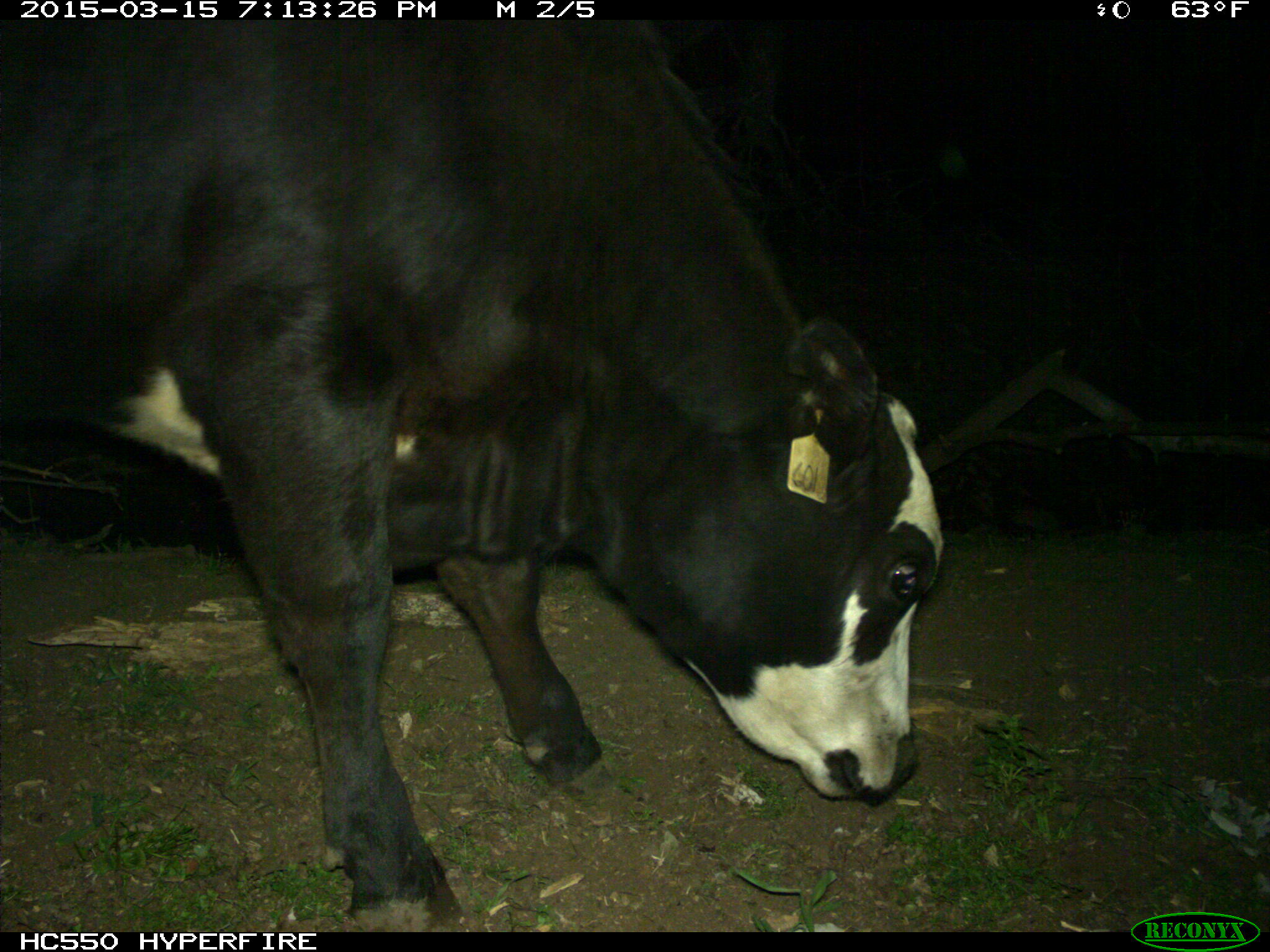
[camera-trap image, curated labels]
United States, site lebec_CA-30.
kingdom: Animalia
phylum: Chordata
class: Mammalia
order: Artiodactyla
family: Bovidae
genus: Bos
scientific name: Bos taurus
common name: domestic cow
Bos taurus (domestic cow).